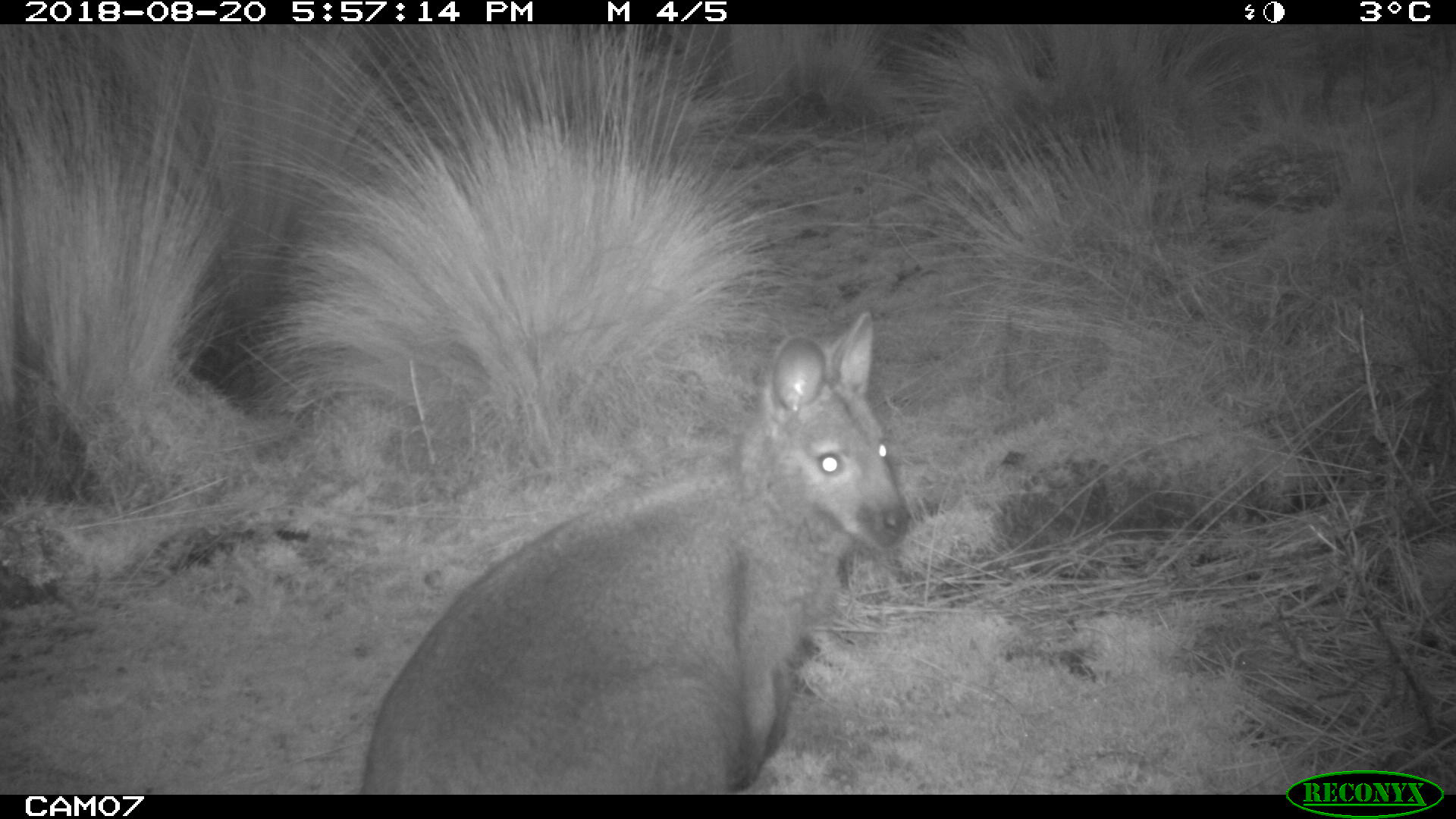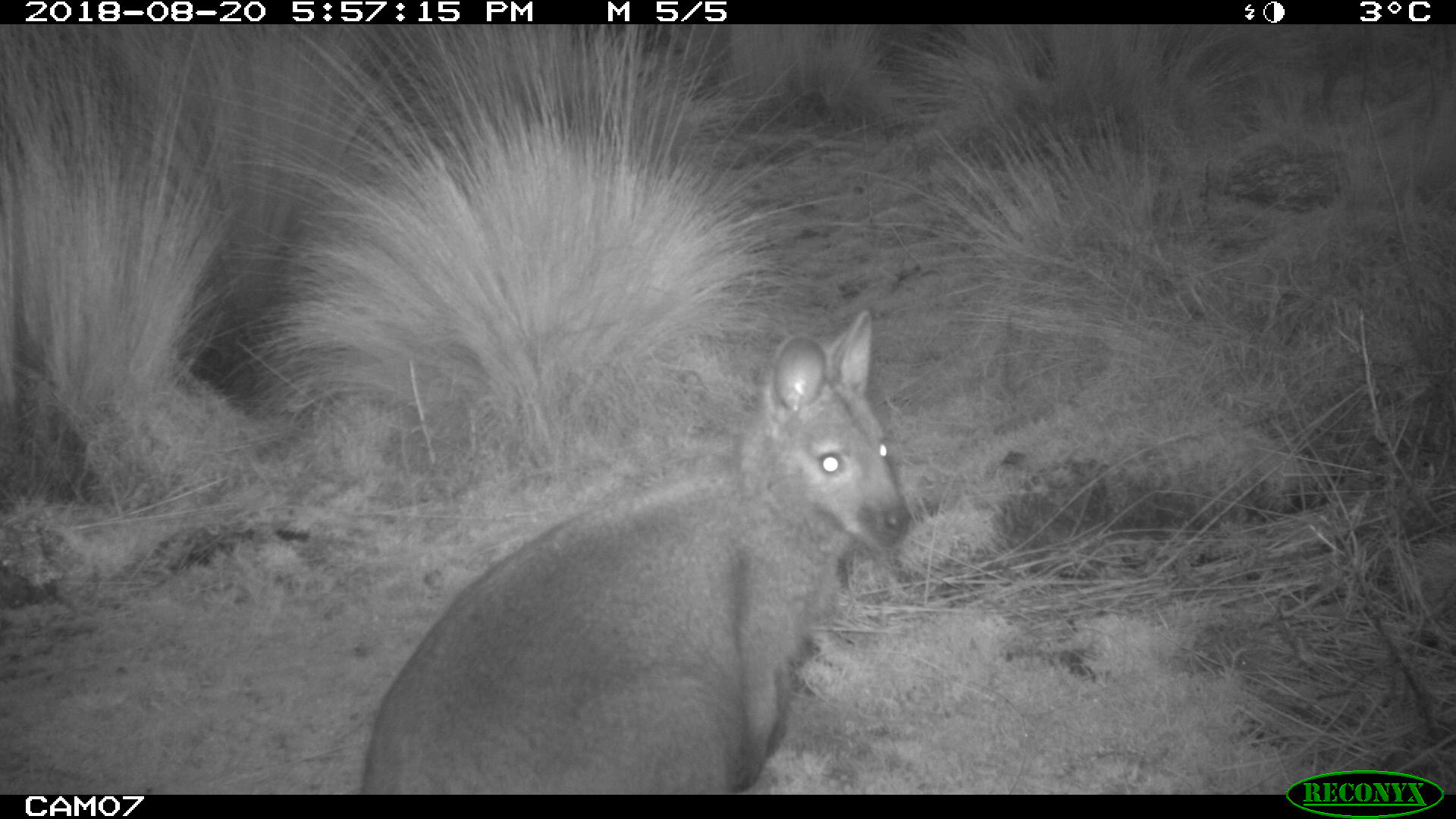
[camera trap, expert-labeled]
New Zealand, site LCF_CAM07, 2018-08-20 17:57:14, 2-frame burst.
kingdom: Animalia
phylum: Chordata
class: Mammalia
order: Diprotodontia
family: Macropodidae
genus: Notamacropus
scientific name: Notamacropus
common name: wallaby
Wallaby (Notamacropus).